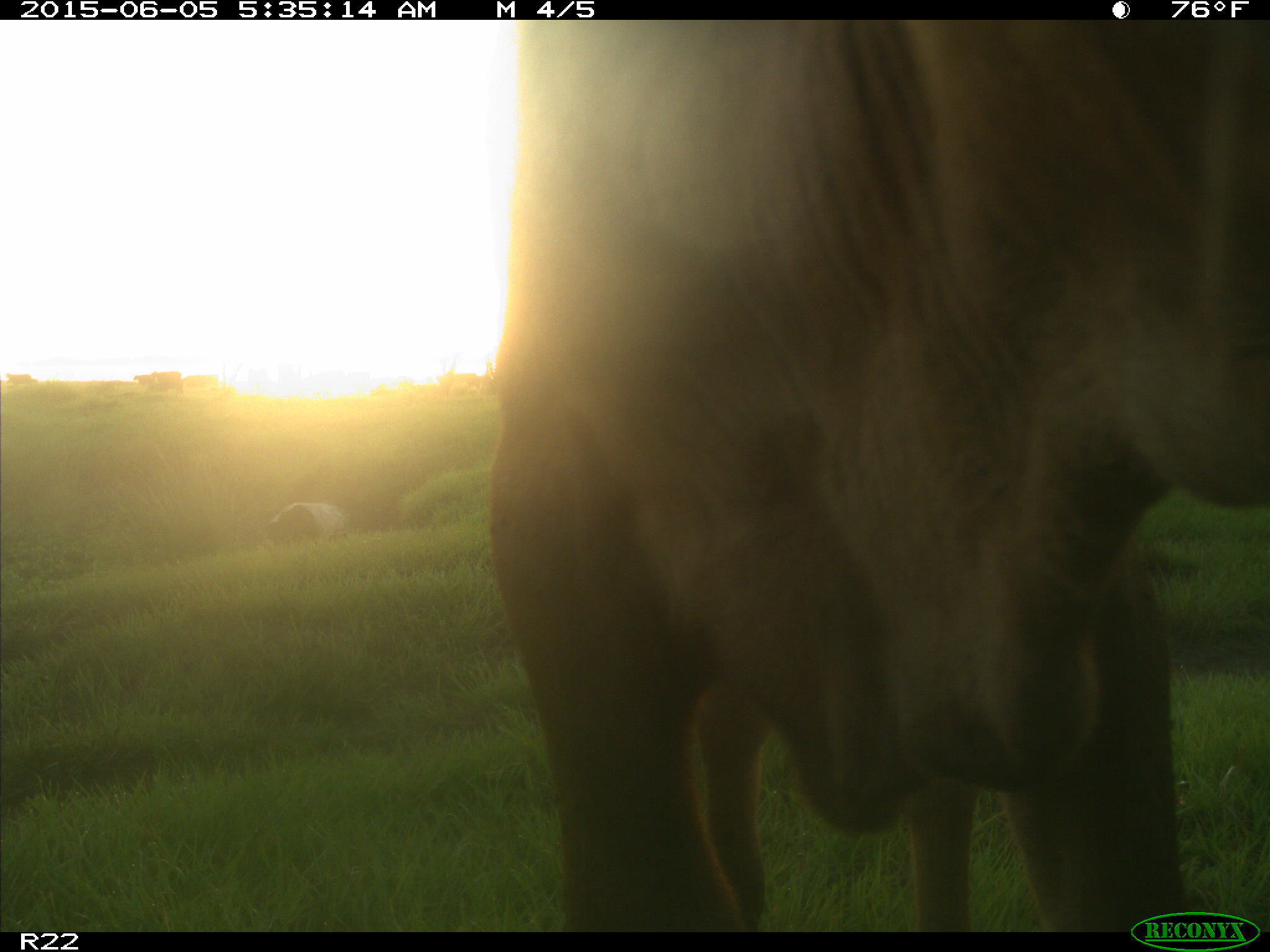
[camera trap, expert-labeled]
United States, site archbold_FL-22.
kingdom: Animalia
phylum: Chordata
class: Mammalia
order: Artiodactyla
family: Bovidae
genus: Bos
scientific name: Bos taurus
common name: domestic cow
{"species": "Bos taurus (domestic cow)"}